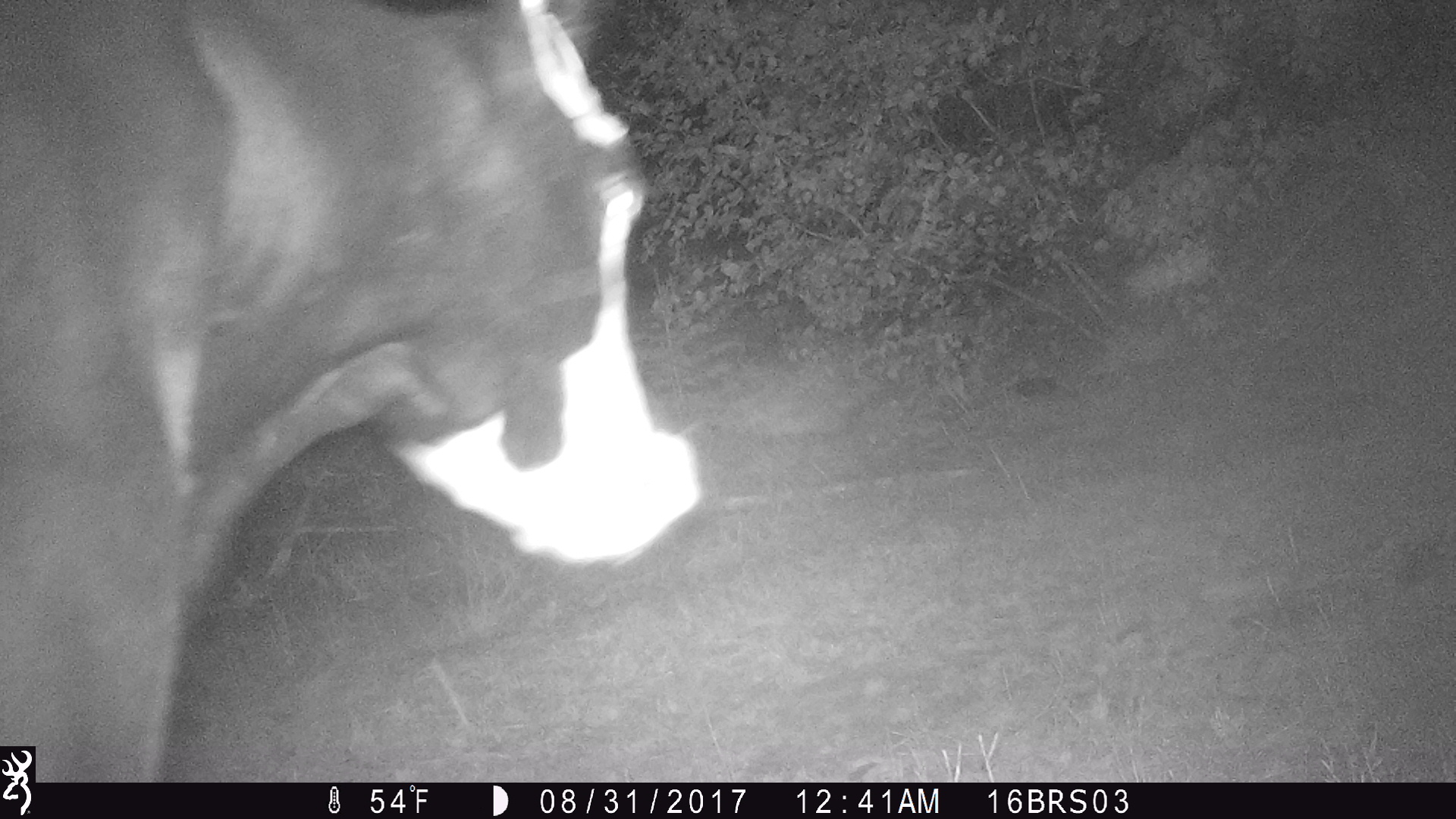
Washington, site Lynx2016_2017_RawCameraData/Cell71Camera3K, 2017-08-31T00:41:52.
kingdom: Animalia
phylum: Chordata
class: Mammalia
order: Artiodactyla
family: Bovidae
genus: Bos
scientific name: Bos taurus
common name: domestic cattle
Domestic cattle (Bos taurus). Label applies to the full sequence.